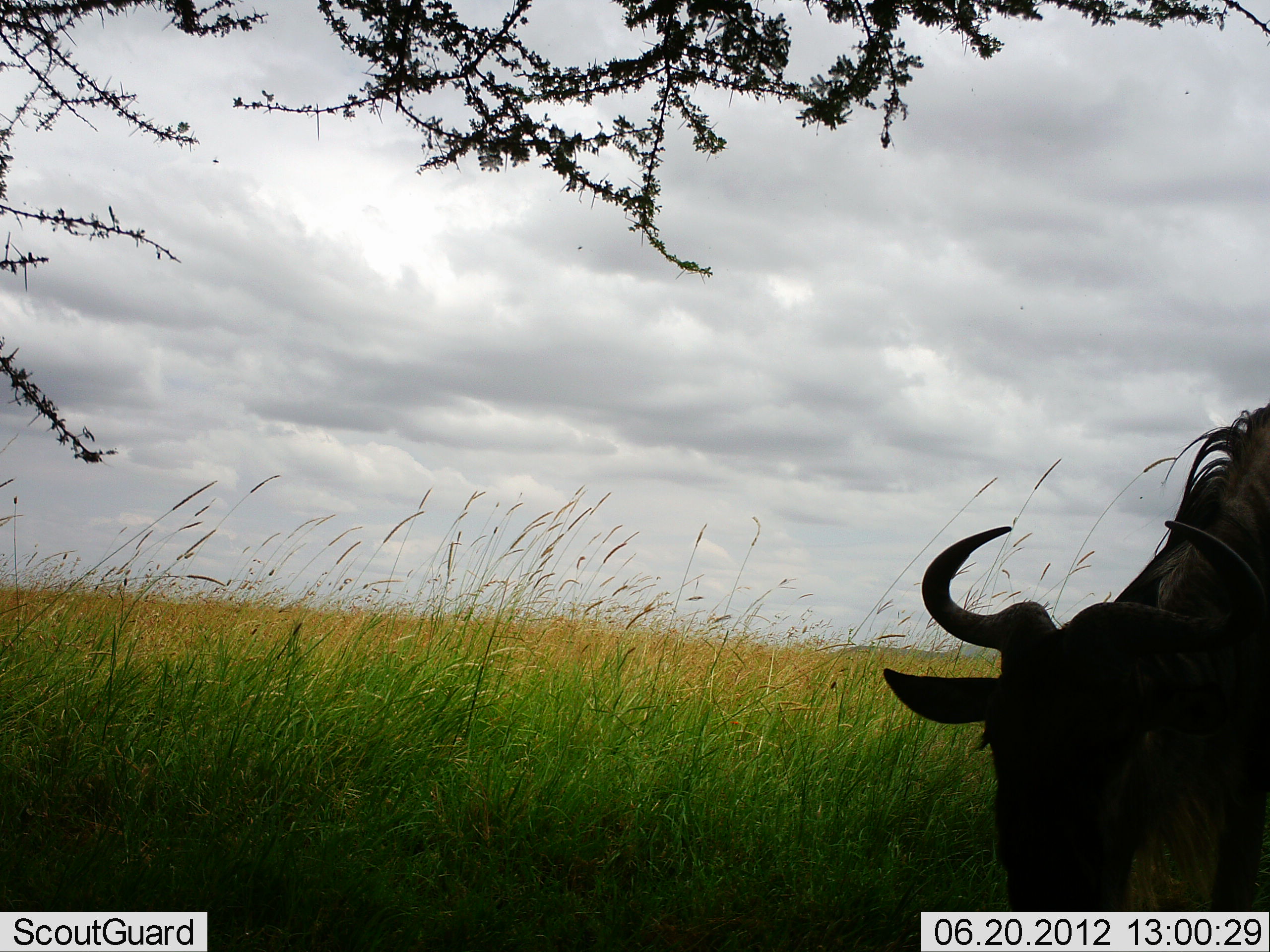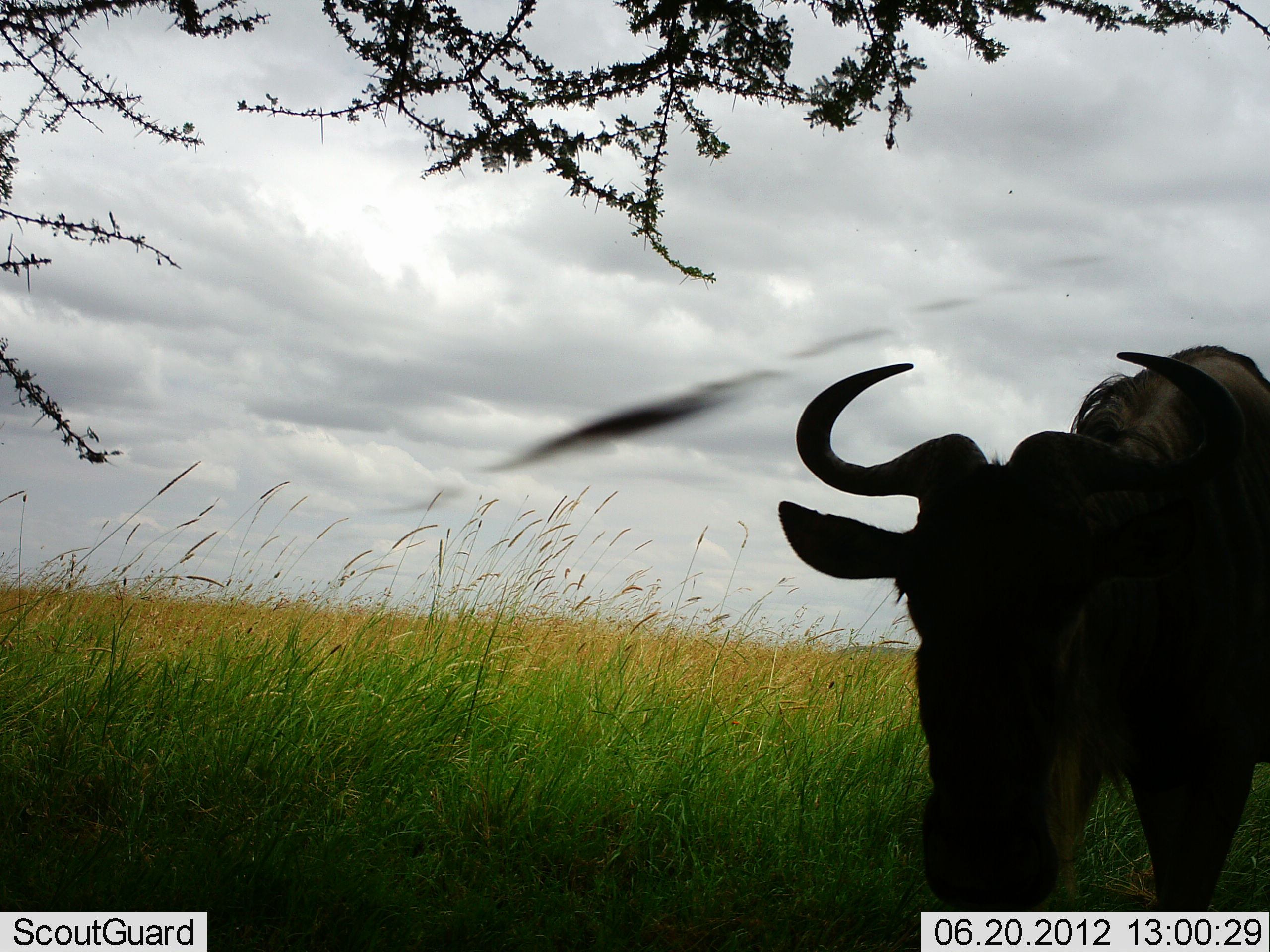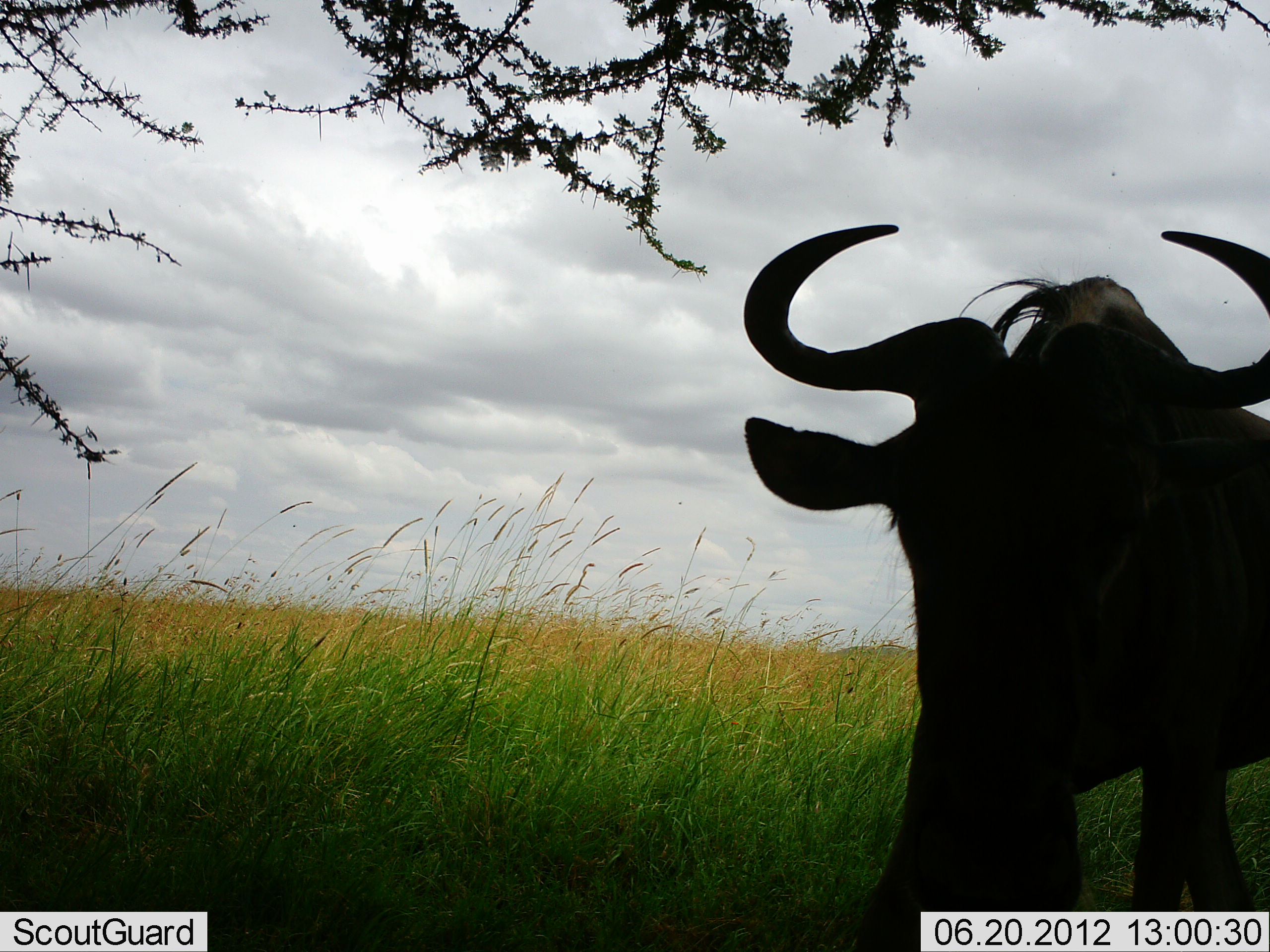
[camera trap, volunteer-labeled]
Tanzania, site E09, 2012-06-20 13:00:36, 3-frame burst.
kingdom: Animalia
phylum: Chordata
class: Mammalia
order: Artiodactyla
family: Bovidae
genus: Connochaetes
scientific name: Connochaetes taurinus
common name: blue wildebeest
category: wildebeest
Wildebeest (blue wildebeest) (Connochaetes taurinus), count 1. Behavior (volunteer vote fractions): standing 40%, resting 0%, moving 60%, interacting 0%. Young present (vote fraction): 0%. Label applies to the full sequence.